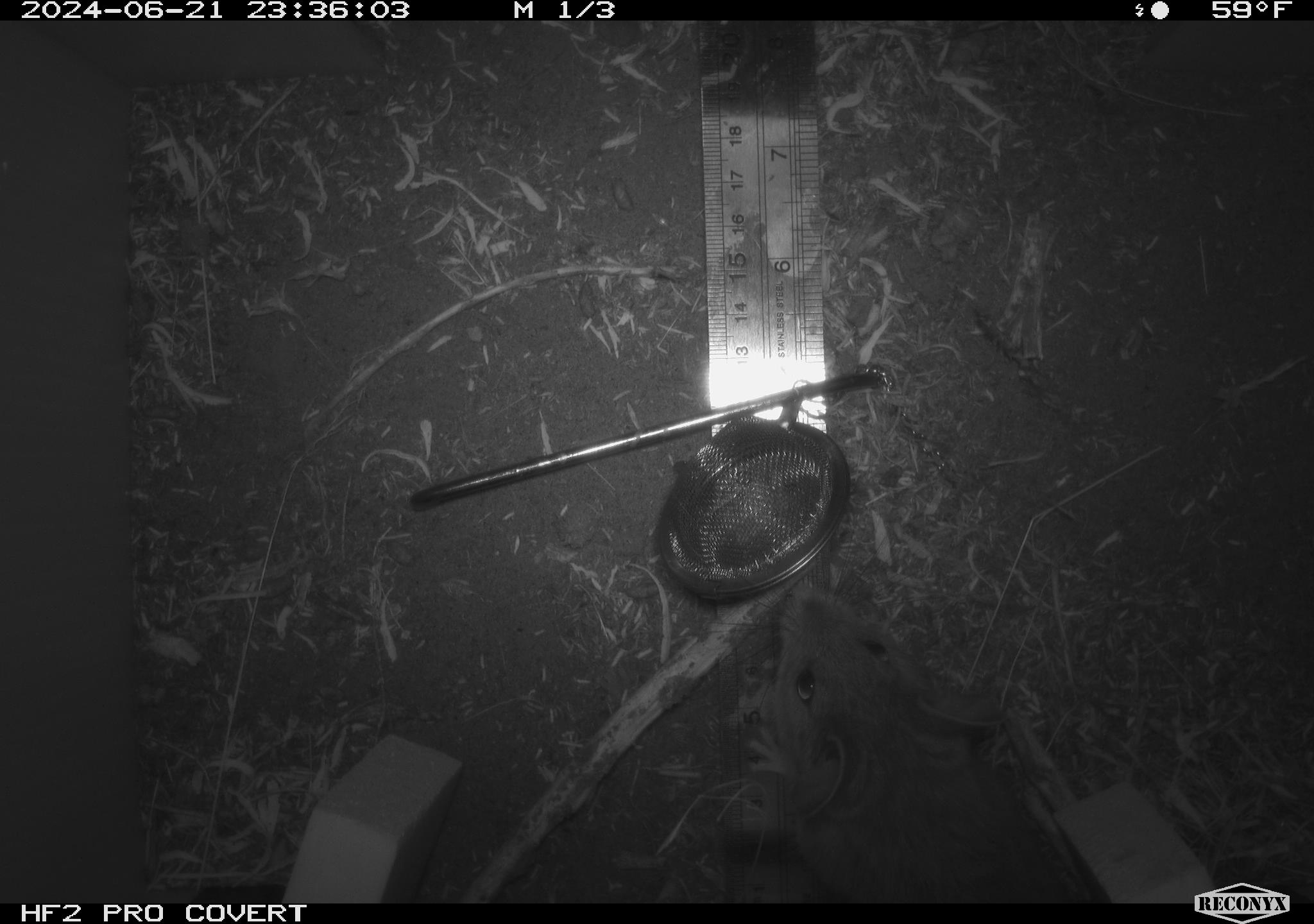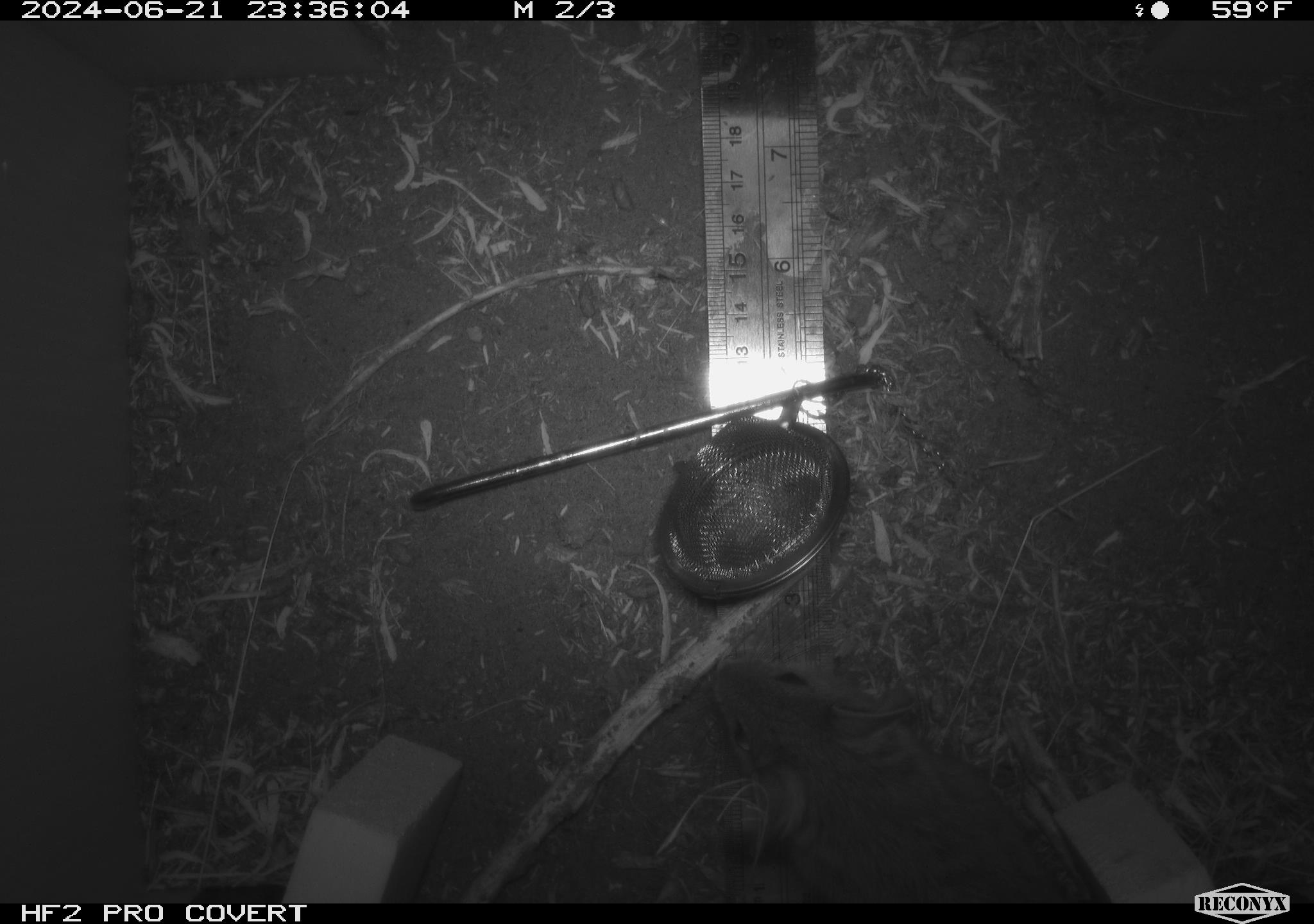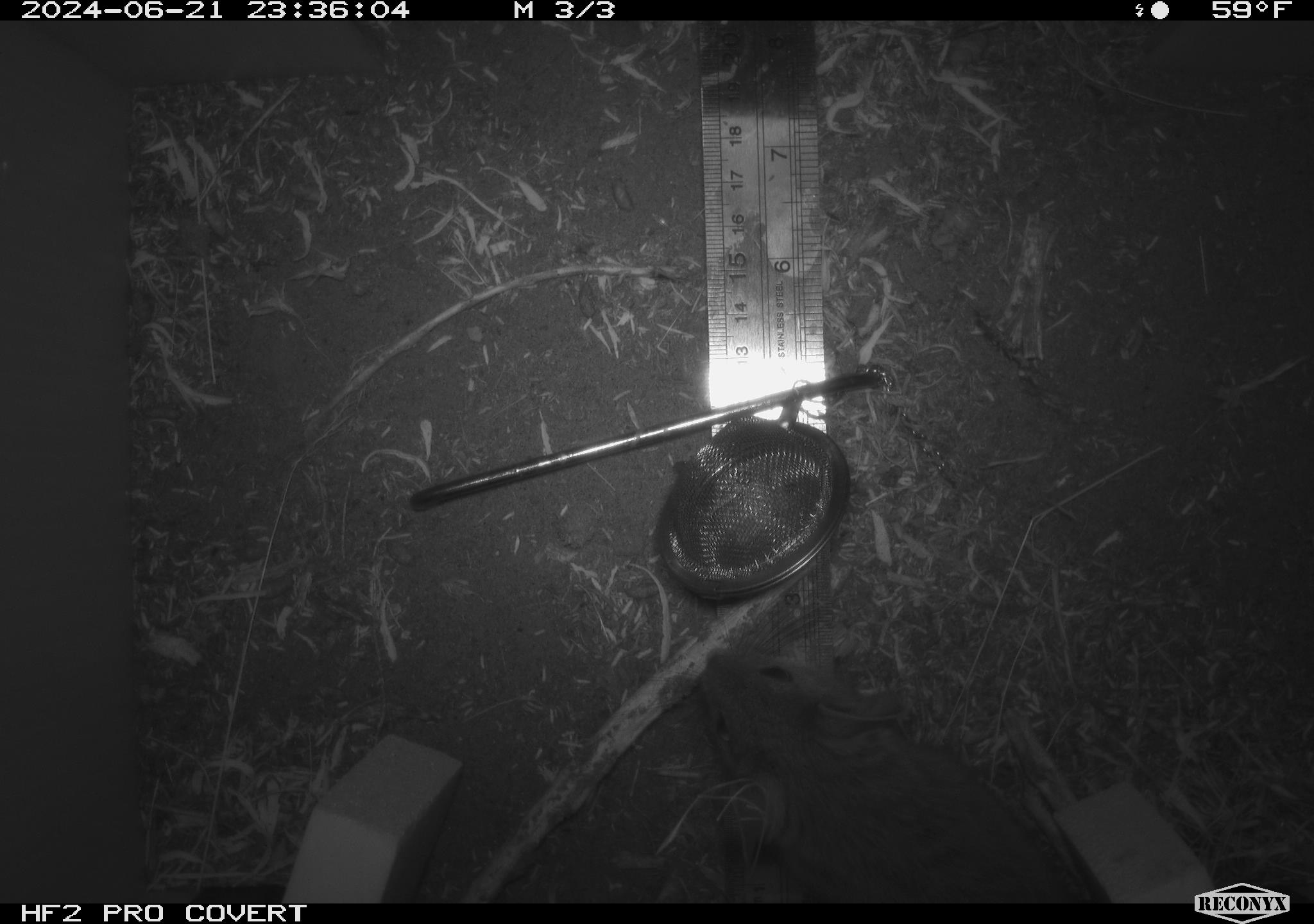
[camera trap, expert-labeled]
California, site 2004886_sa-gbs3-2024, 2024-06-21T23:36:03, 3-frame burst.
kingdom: Animalia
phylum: Chordata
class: Mammalia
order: Rodentia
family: Cricetidae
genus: Neotoma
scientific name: Neotoma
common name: pack rat or woodrat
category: neotoma species